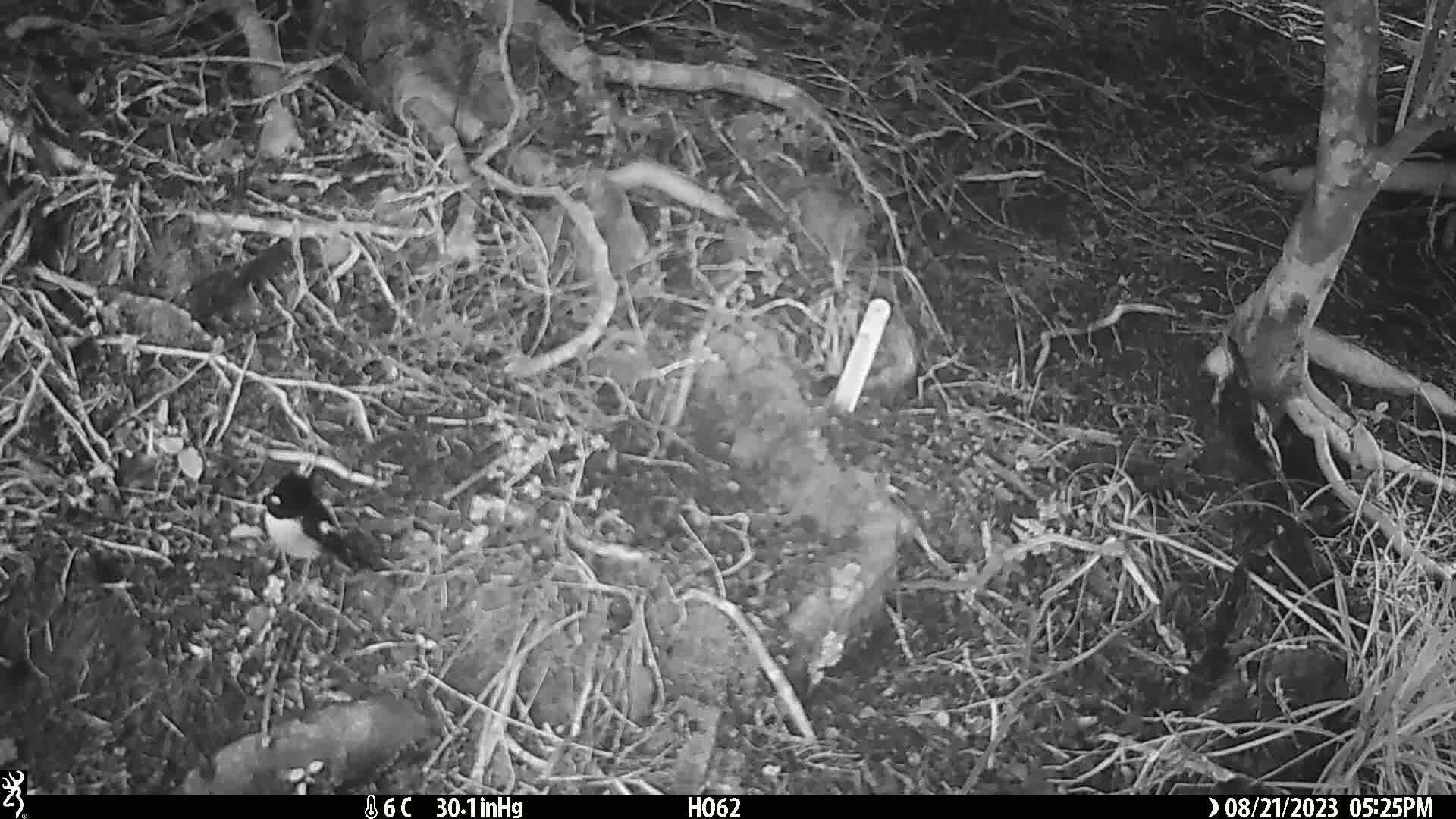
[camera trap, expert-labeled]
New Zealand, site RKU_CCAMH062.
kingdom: Animalia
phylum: Chordata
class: Aves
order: Passeriformes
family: Petroicidae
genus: Petroica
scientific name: Petroica macrocephala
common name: tomtit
Tomtit (Petroica macrocephala).